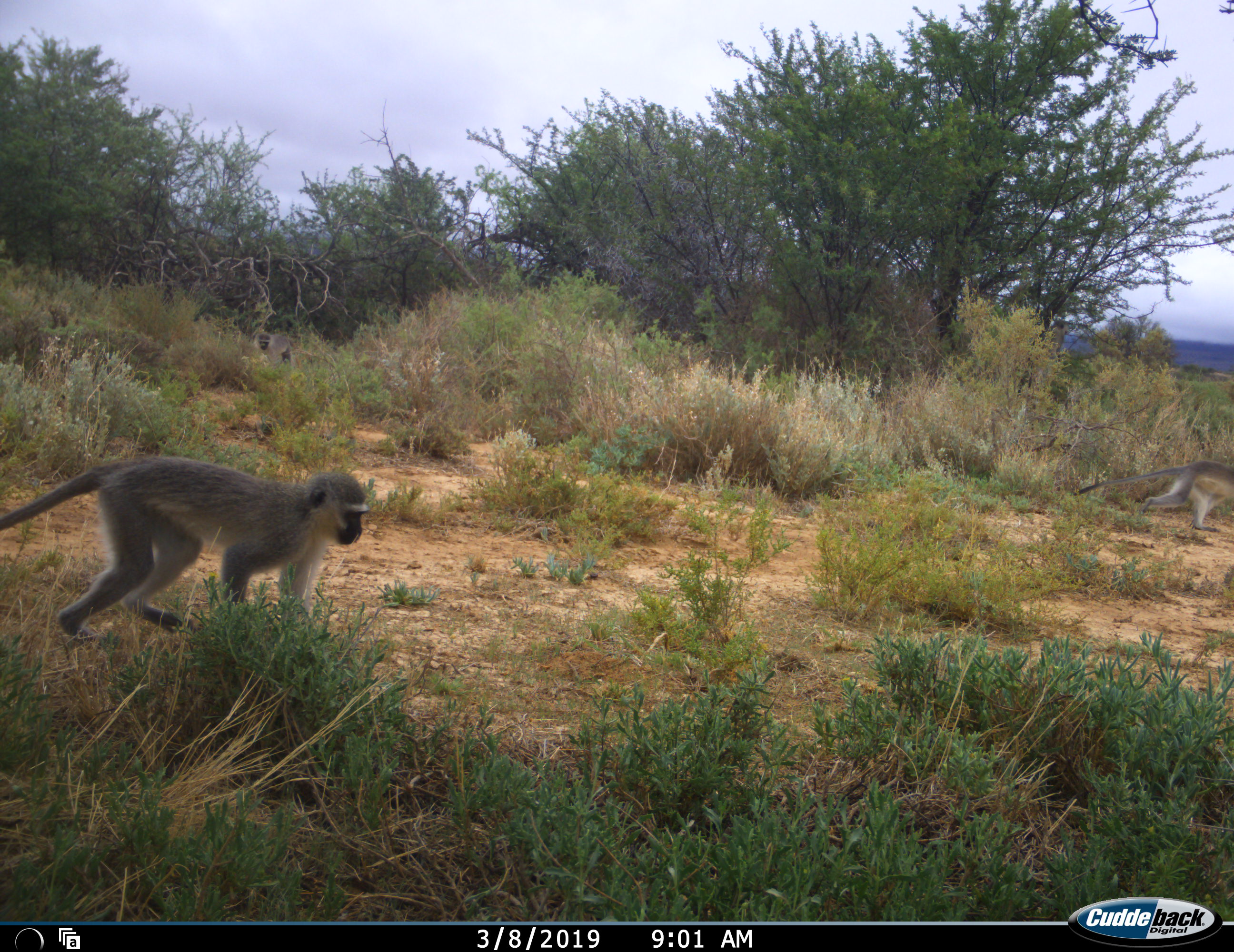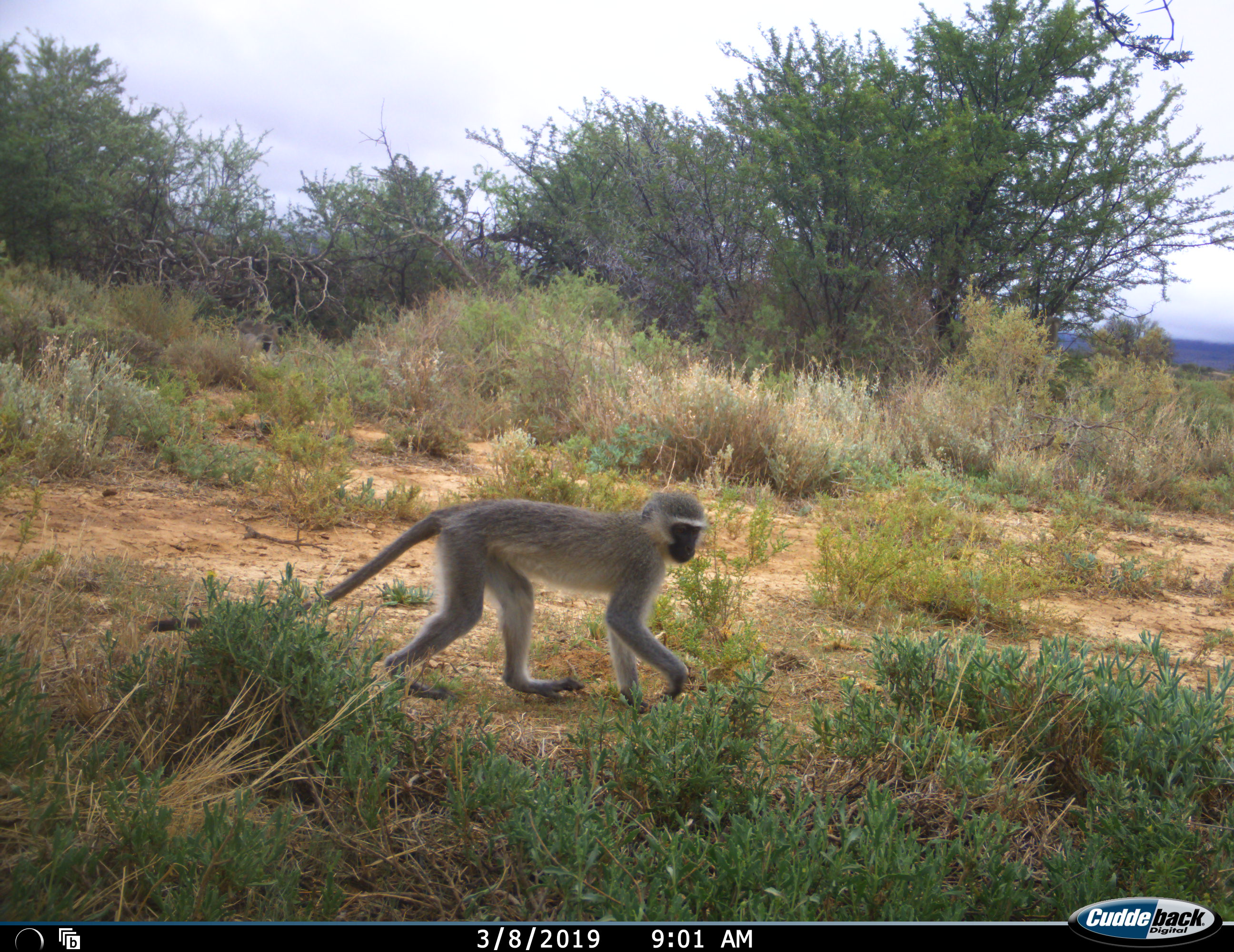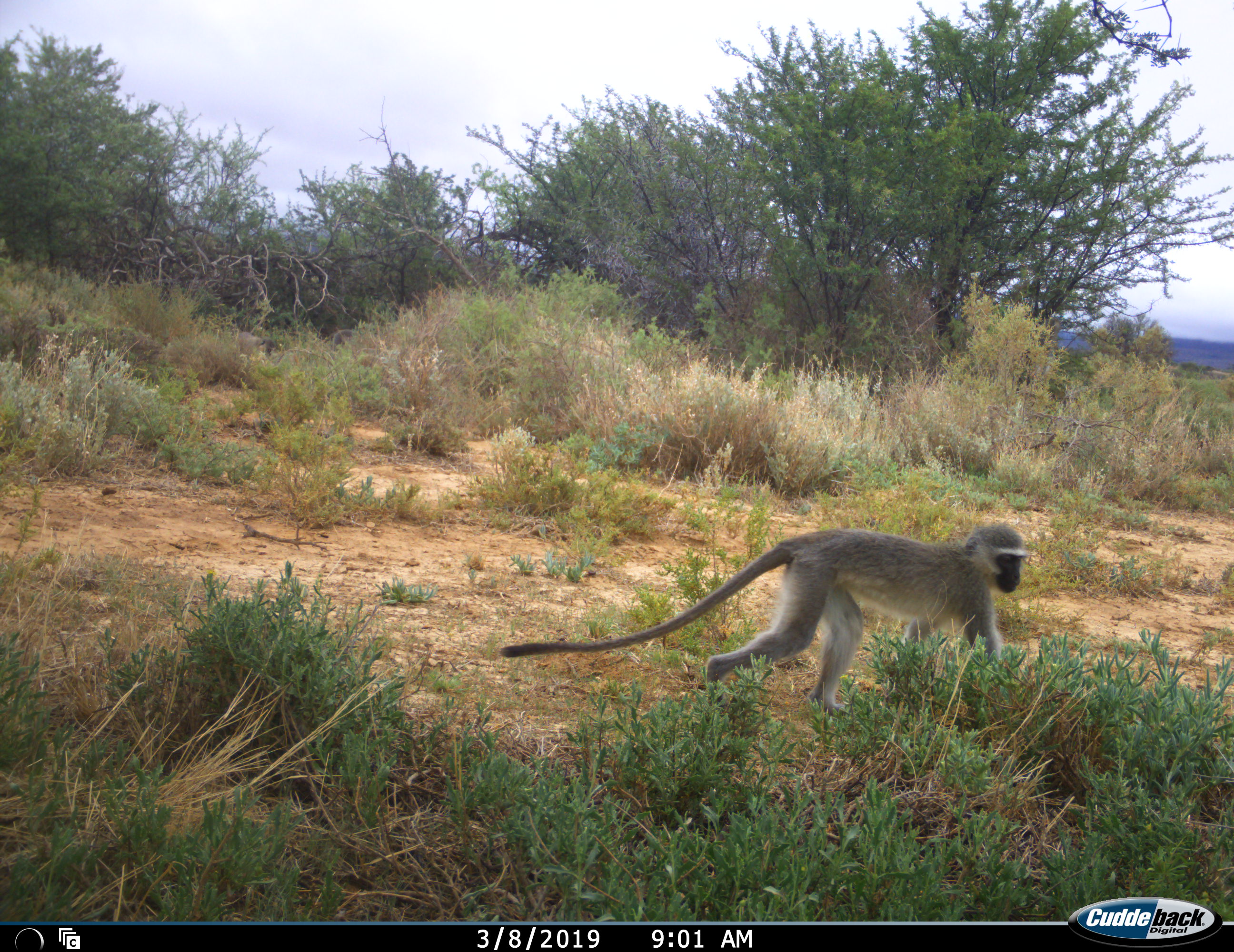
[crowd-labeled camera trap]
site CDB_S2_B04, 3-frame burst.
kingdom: Animalia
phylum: Chordata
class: Mammalia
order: Primates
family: Cercopithecidae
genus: Chlorocebus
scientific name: Chlorocebus pygerythrus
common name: vervet monkey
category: monkeyvervet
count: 2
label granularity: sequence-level